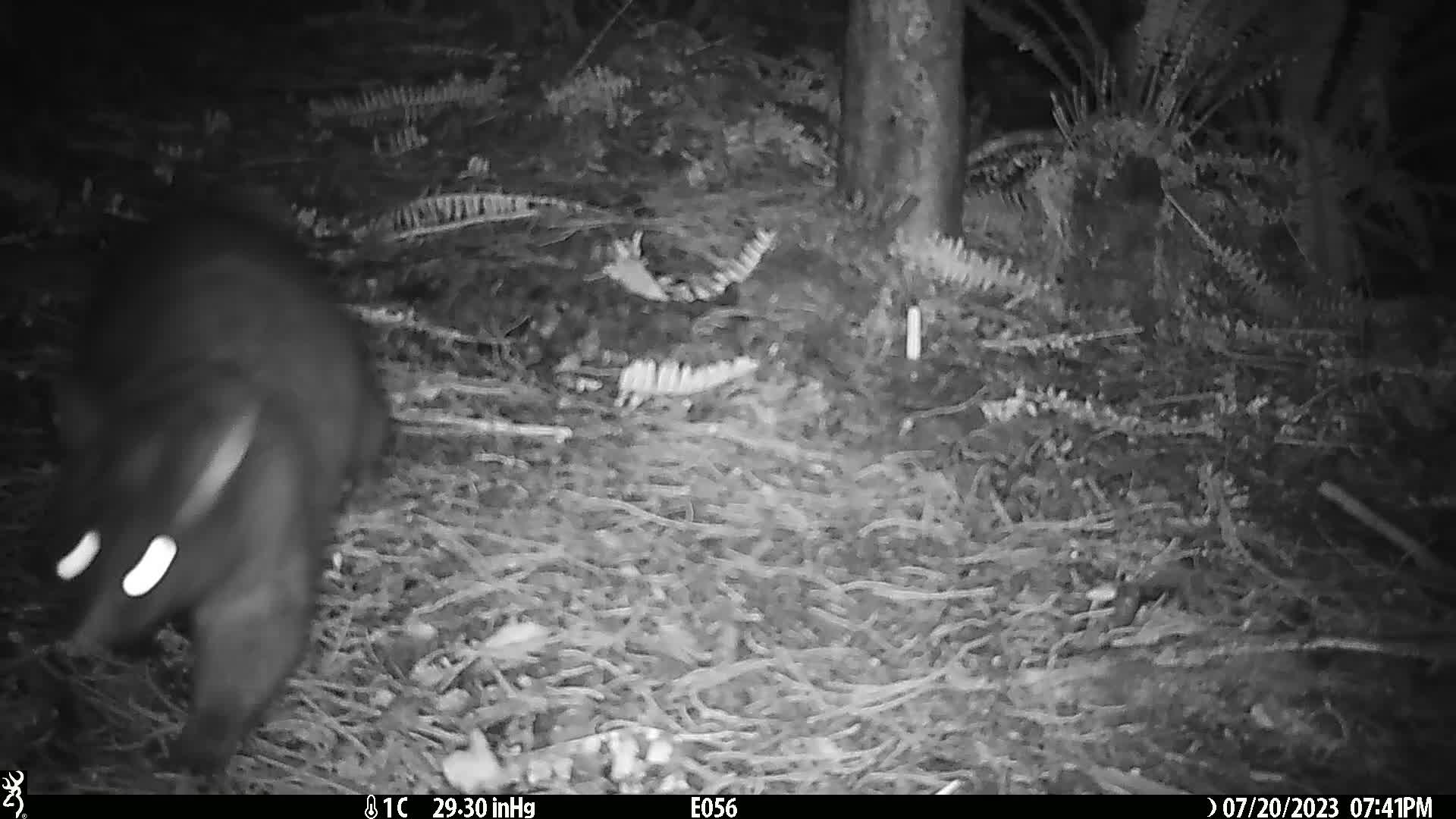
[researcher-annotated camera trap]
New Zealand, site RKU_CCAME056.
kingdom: Animalia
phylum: Chordata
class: Mammalia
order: Diprotodontia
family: Phalangeridae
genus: Trichosurus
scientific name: Trichosurus vulpecula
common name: common brushtail possum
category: possum